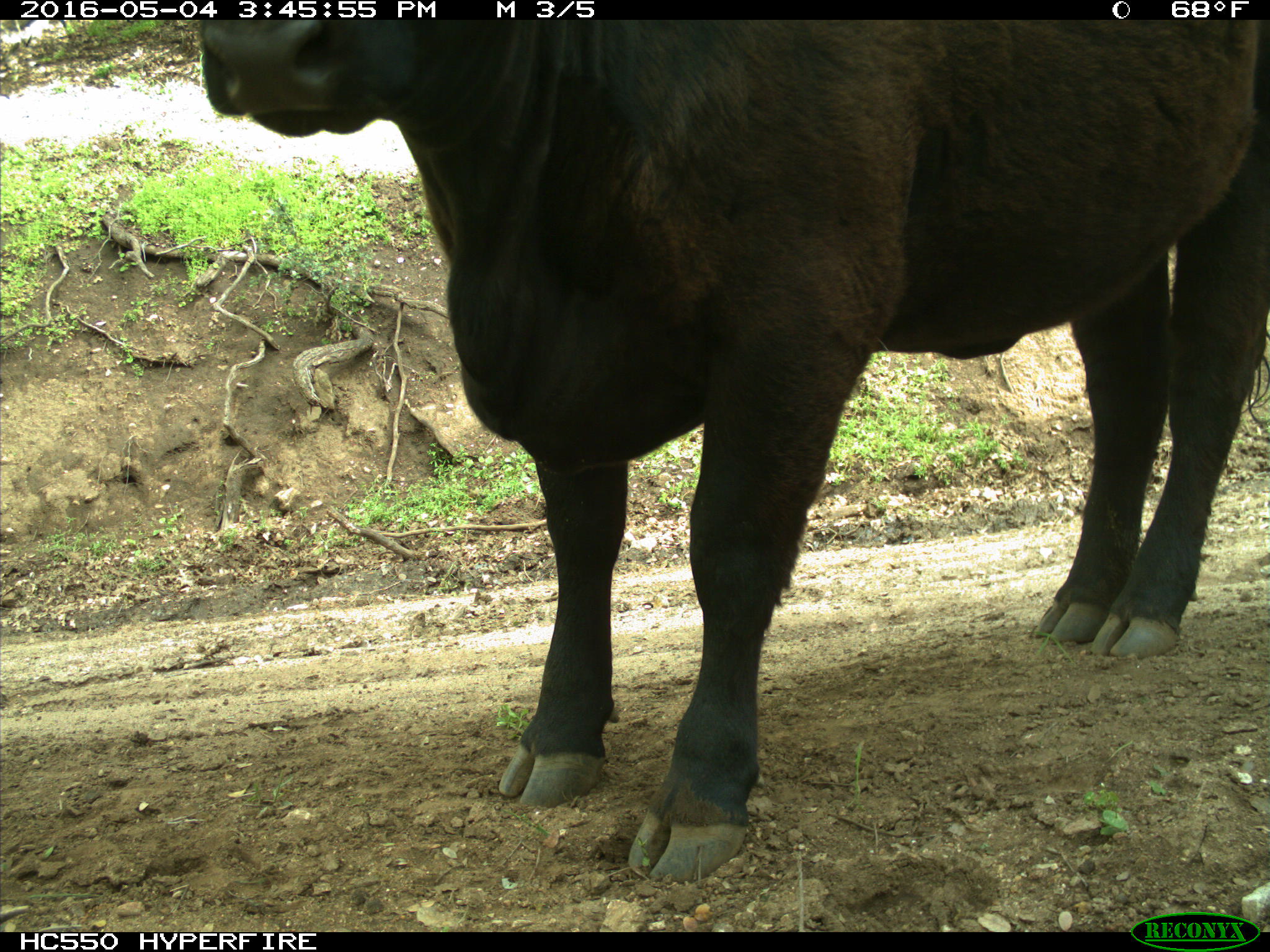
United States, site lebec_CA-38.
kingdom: Animalia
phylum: Chordata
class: Mammalia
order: Artiodactyla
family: Bovidae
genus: Bos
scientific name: Bos taurus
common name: domestic cow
Bos taurus (domestic cow).